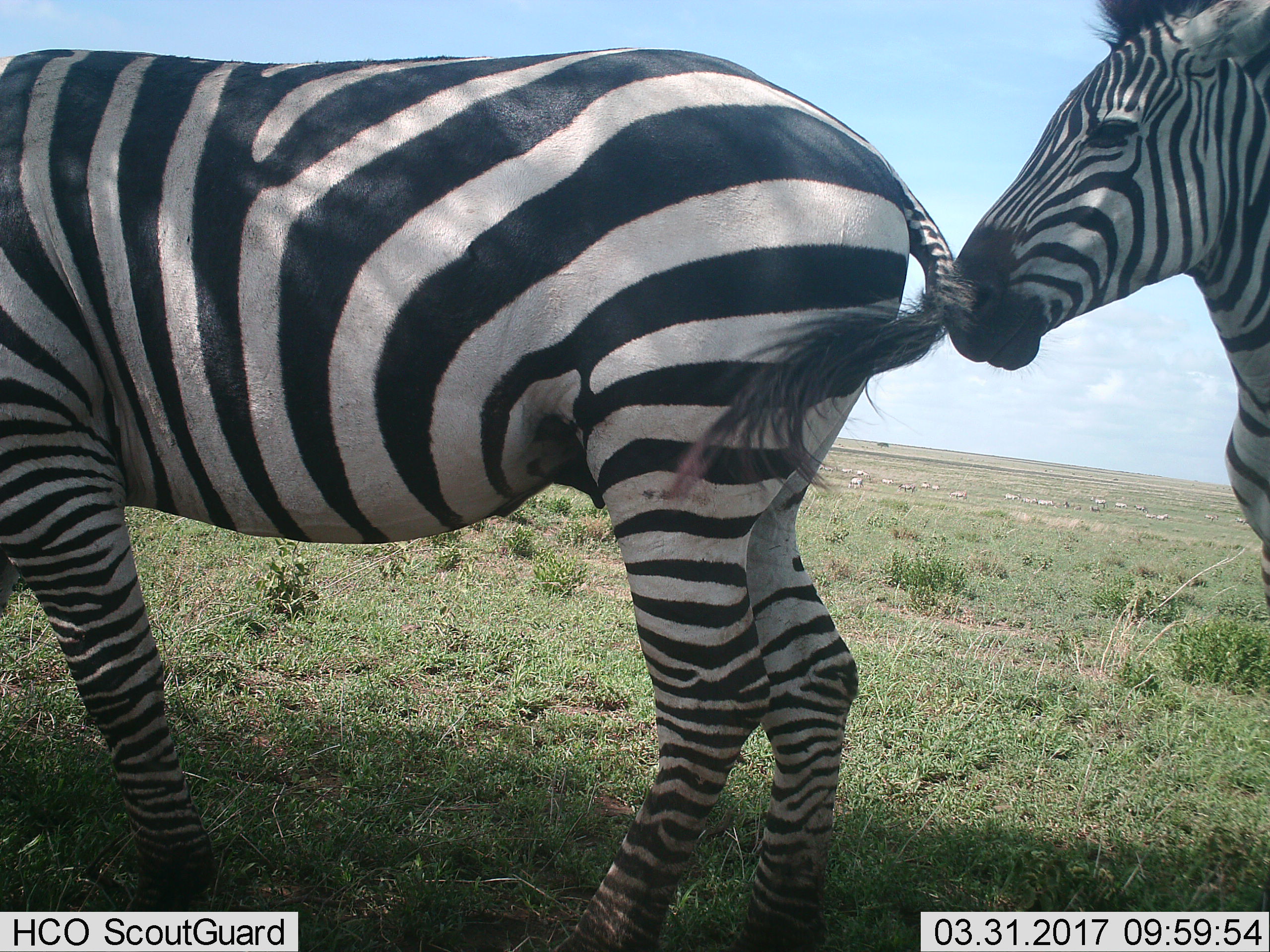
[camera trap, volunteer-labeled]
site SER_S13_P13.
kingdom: Animalia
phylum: Chordata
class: Mammalia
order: Perissodactyla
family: Equidae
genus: Equus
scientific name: Equus quagga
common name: plains zebra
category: zebraplains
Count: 2.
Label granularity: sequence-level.